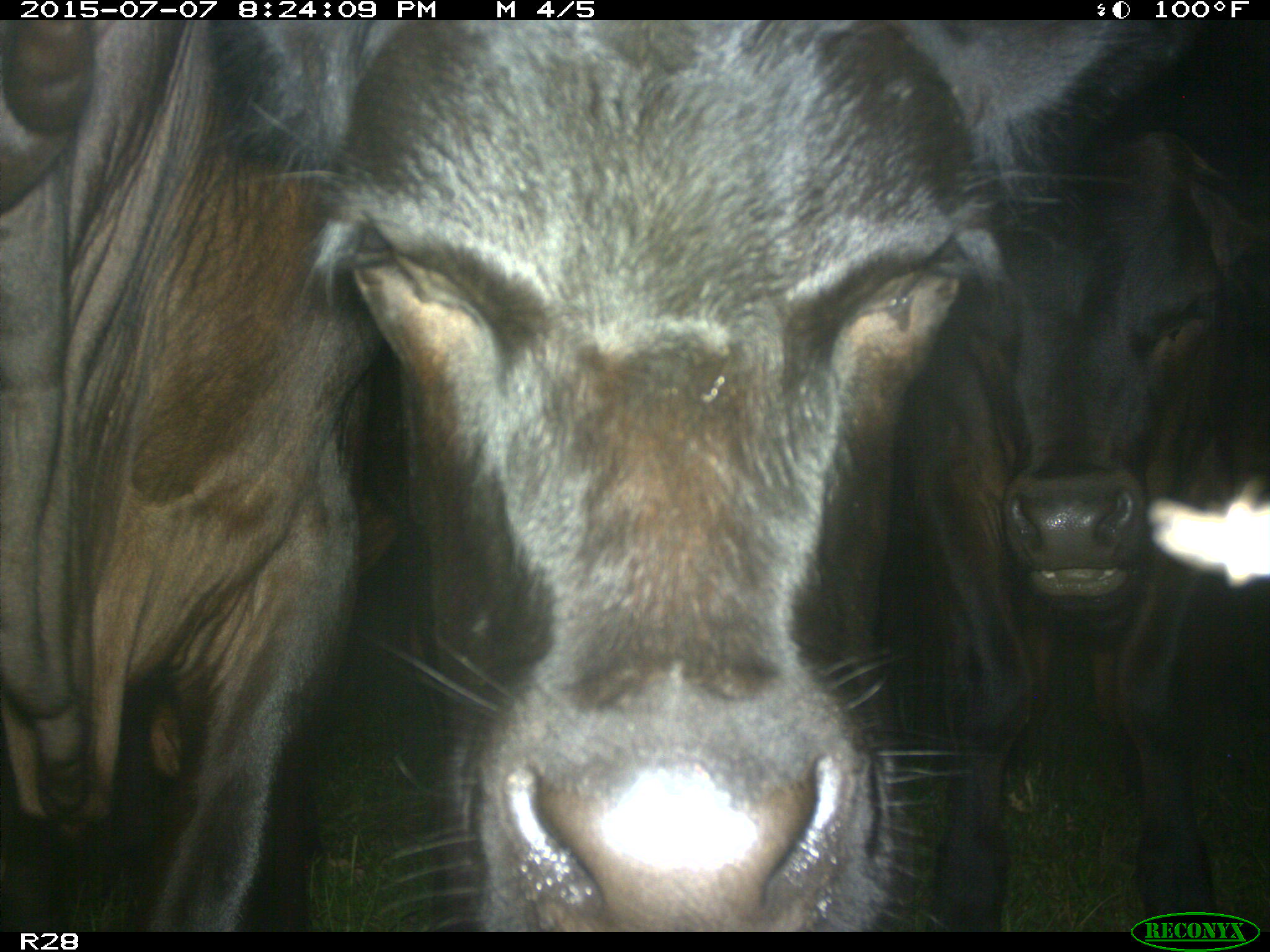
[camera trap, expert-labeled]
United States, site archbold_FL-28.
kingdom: Animalia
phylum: Chordata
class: Mammalia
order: Artiodactyla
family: Bovidae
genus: Bos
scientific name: Bos taurus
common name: domestic cow